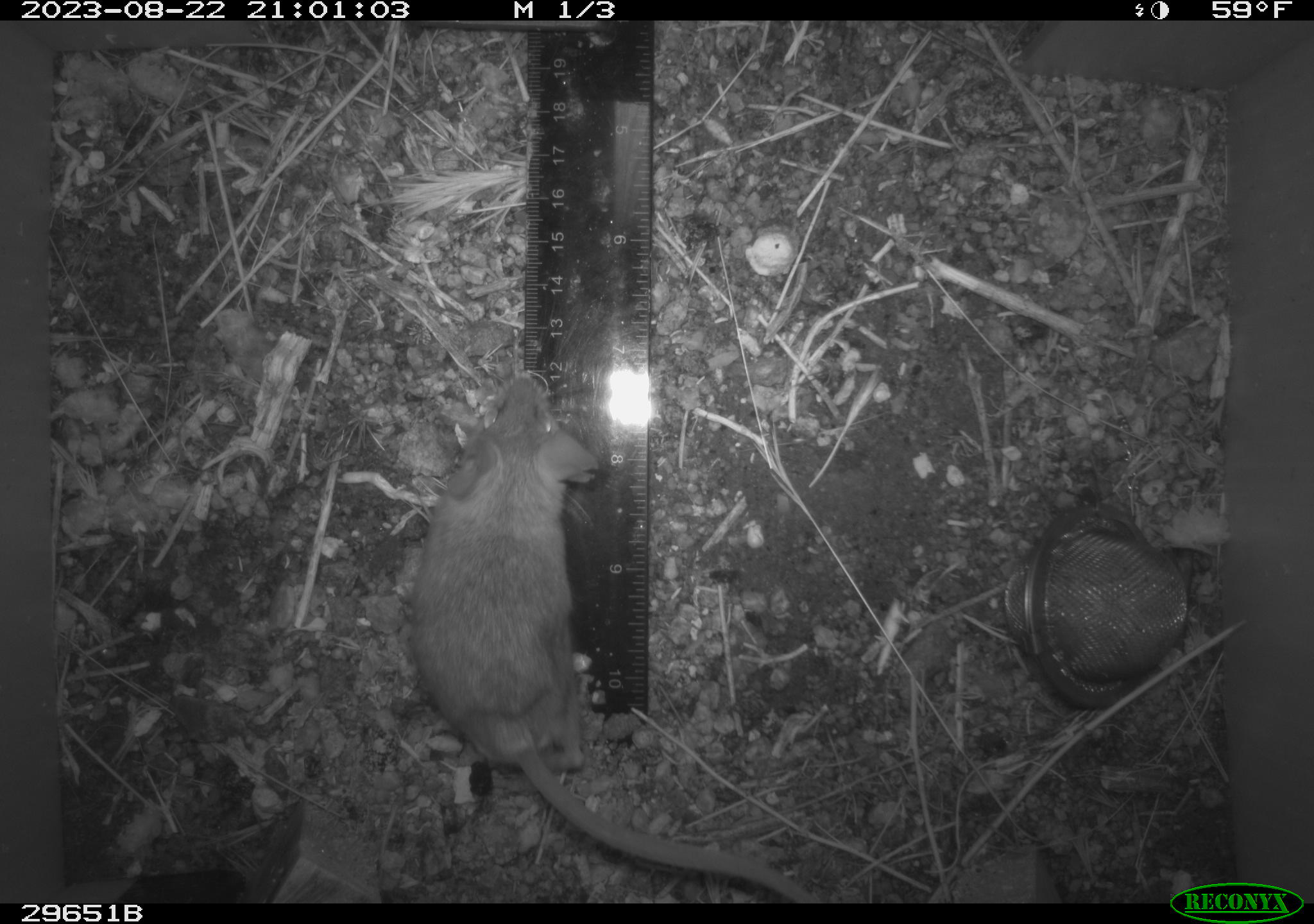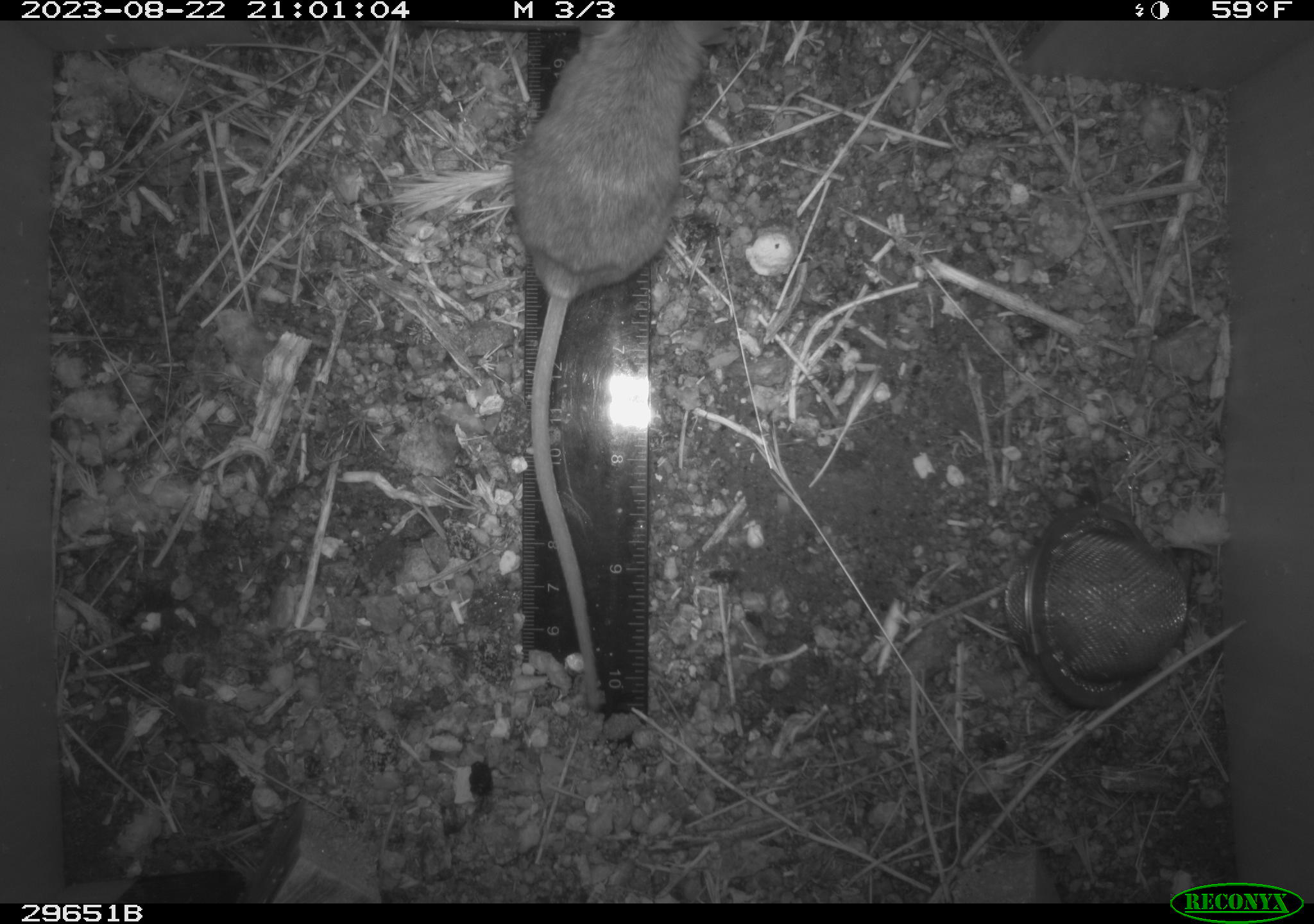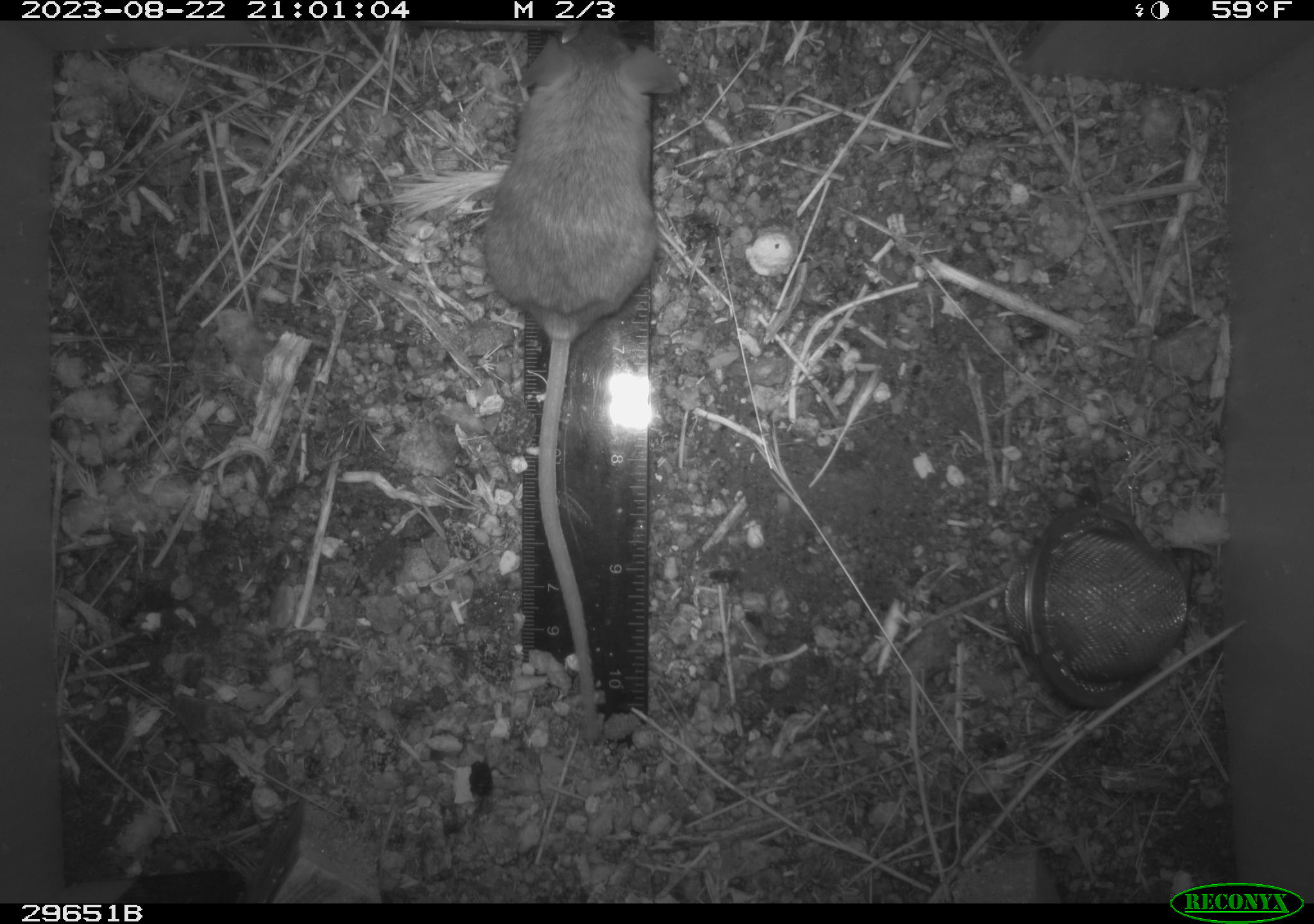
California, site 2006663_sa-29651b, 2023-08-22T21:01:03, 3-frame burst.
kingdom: Animalia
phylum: Chordata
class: Mammalia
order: Rodentia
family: Cricetidae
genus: Peromyscus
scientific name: Peromyscus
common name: deer mice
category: peromyscus species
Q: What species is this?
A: Peromyscus species (deer mice) (Peromyscus).